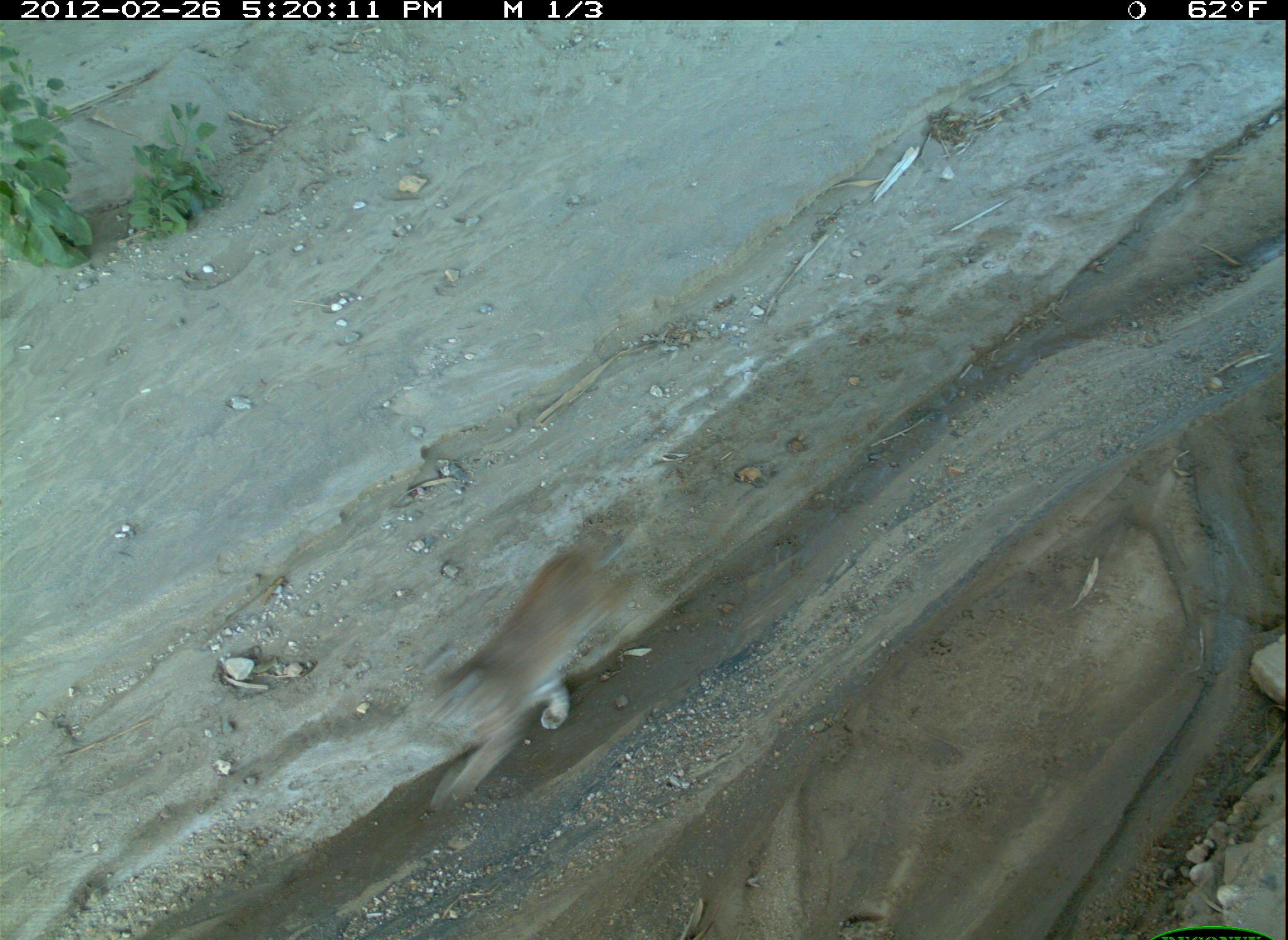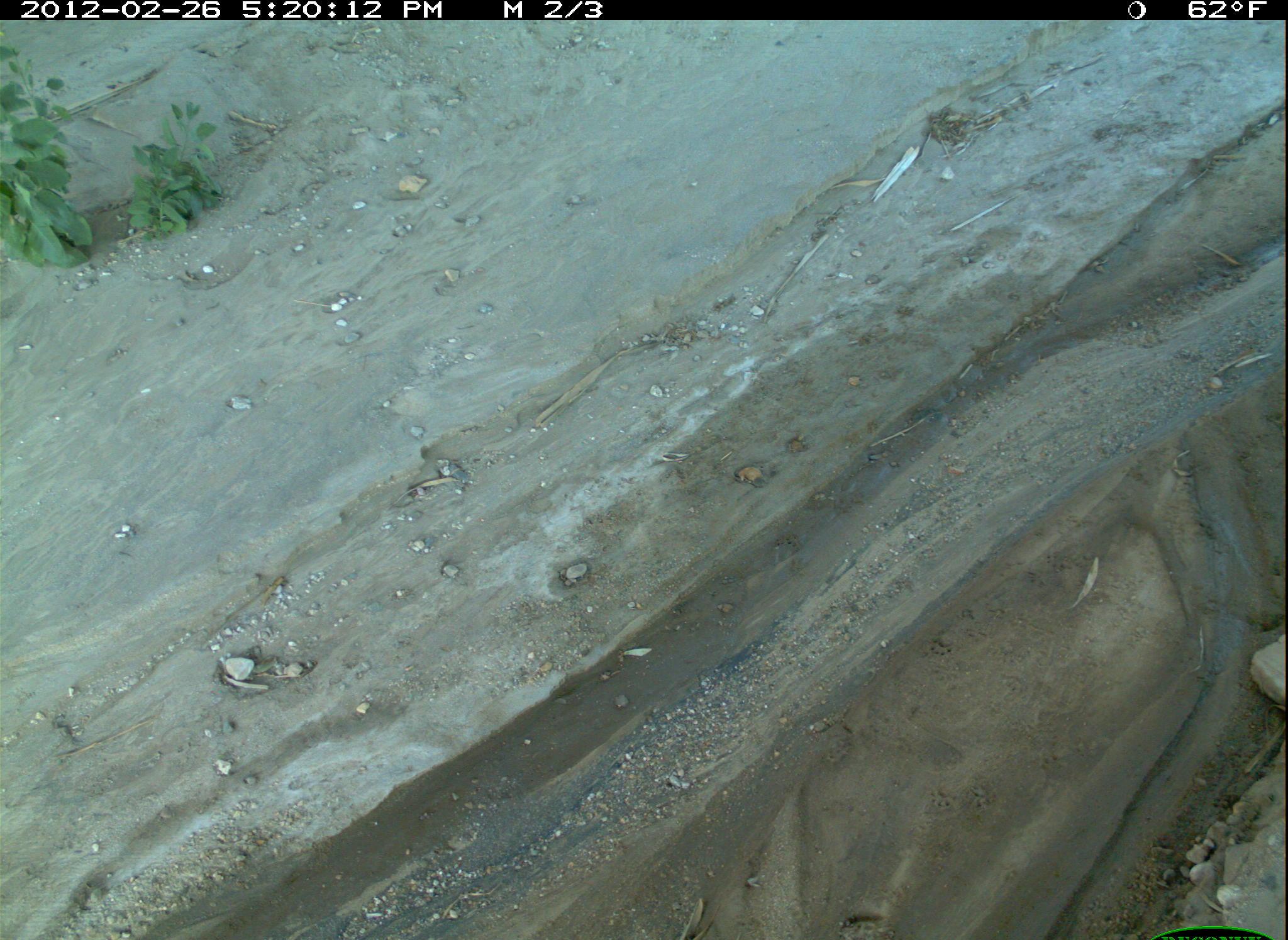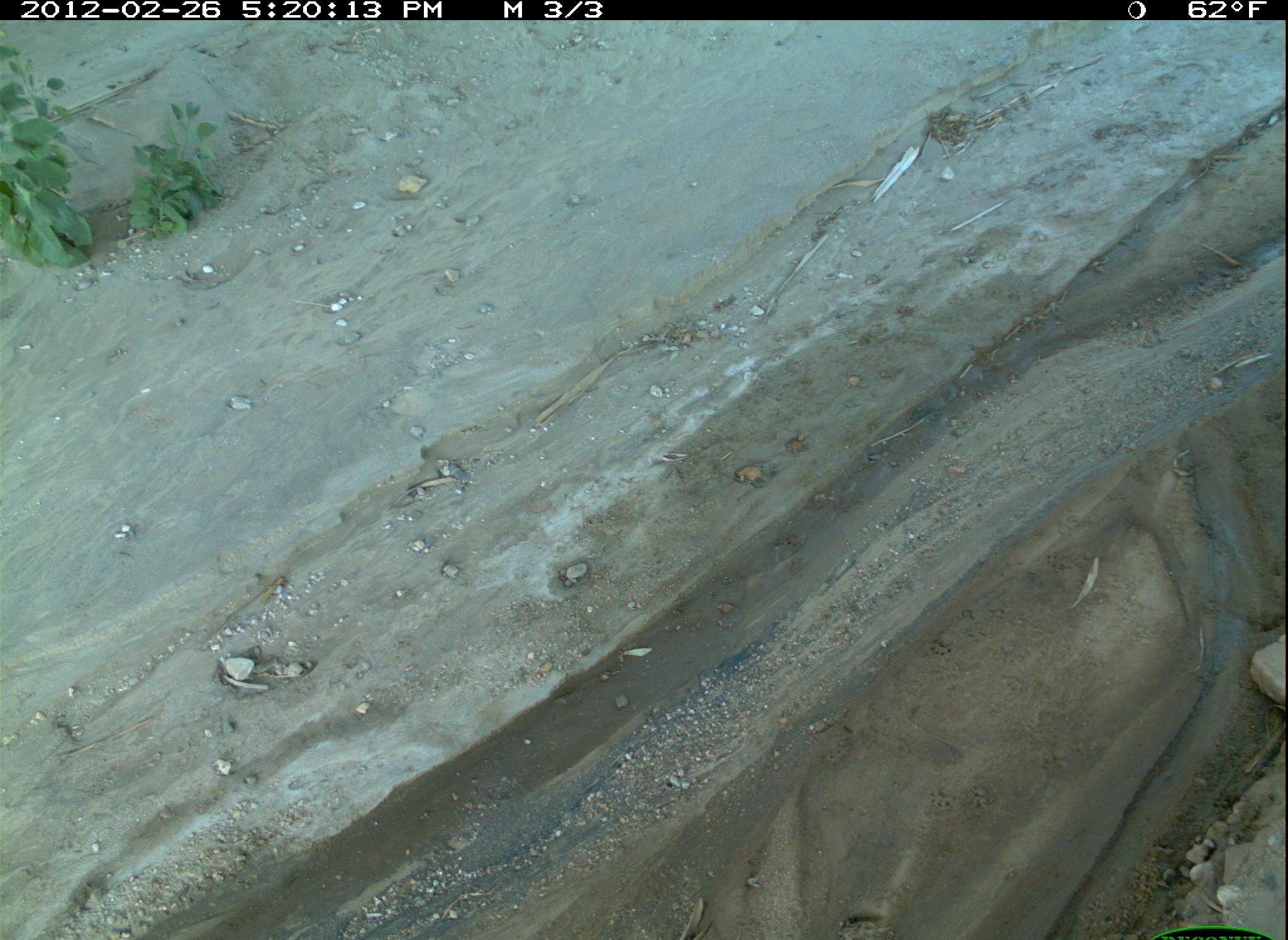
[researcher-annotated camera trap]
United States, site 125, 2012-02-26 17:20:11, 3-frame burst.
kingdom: Animalia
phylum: Chordata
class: Mammalia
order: Carnivora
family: Felidae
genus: Lynx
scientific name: Lynx rufus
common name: bobcat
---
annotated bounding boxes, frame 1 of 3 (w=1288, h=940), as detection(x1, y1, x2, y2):
bobcat: detection(415, 526, 659, 817)